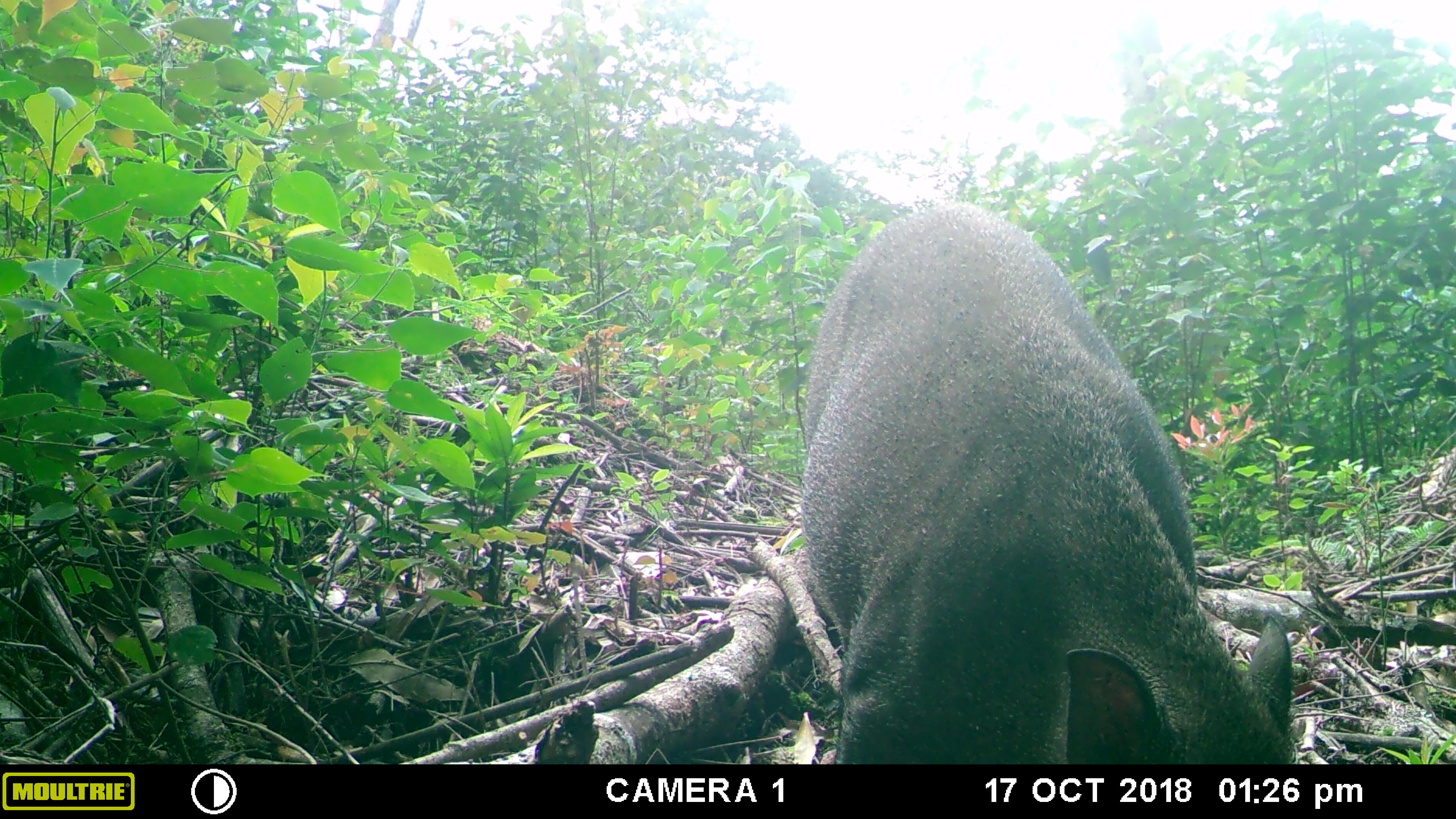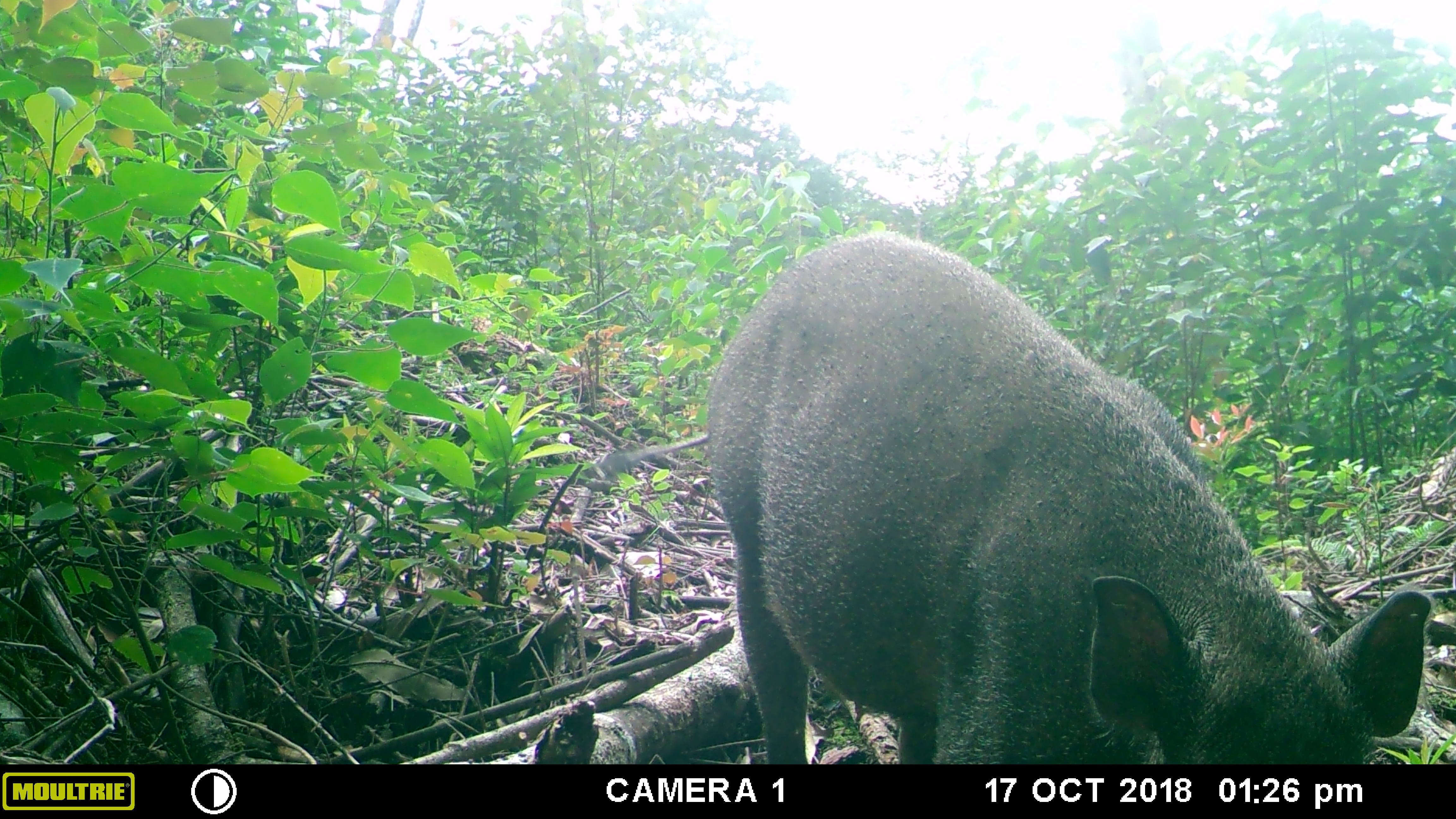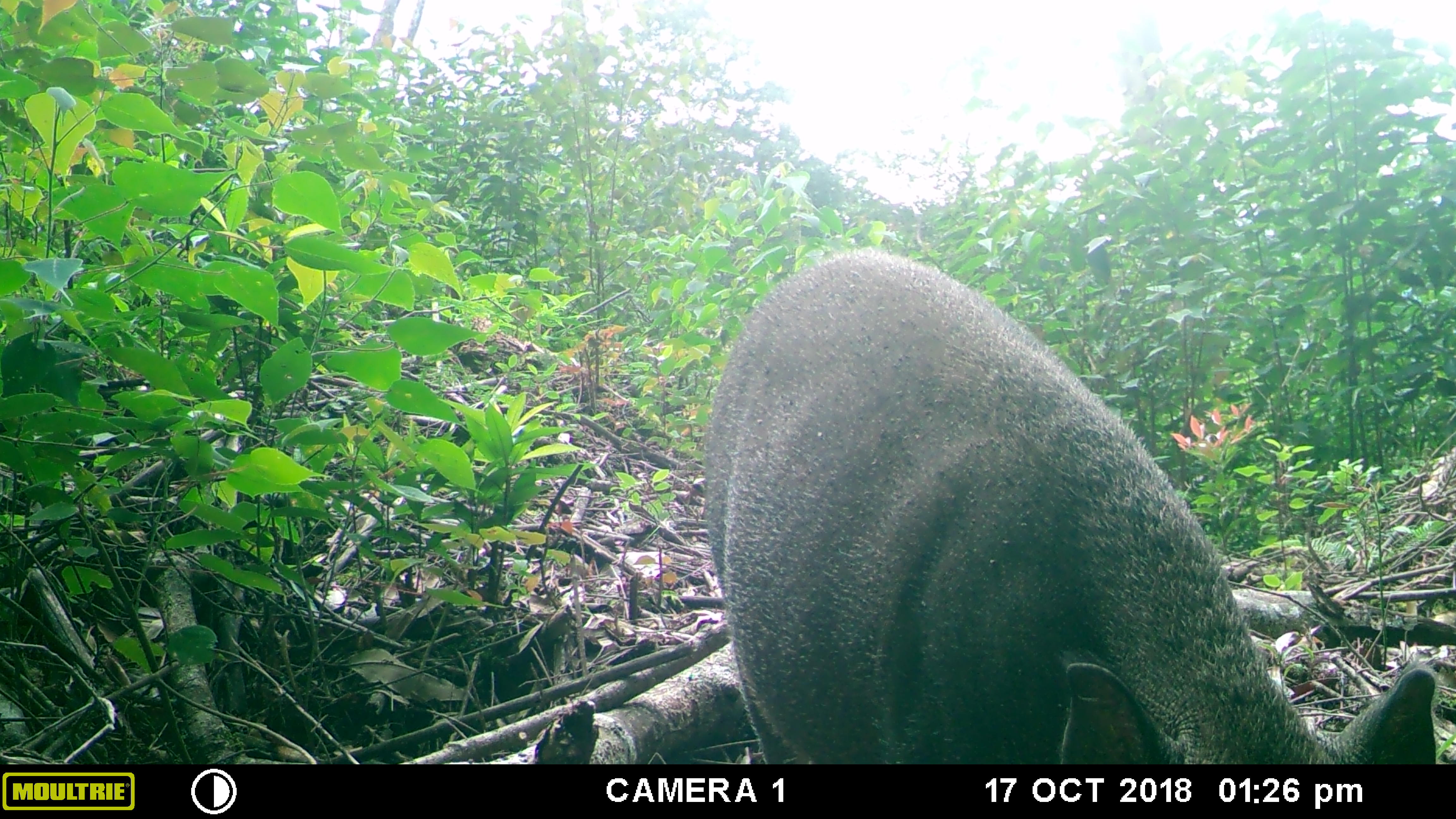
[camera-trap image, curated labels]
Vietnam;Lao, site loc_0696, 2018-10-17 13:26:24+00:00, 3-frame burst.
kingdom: Animalia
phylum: Chordata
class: Mammalia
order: Artiodactyla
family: Suidae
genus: Sus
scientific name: Sus scrofa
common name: eurasian wild pig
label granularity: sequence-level